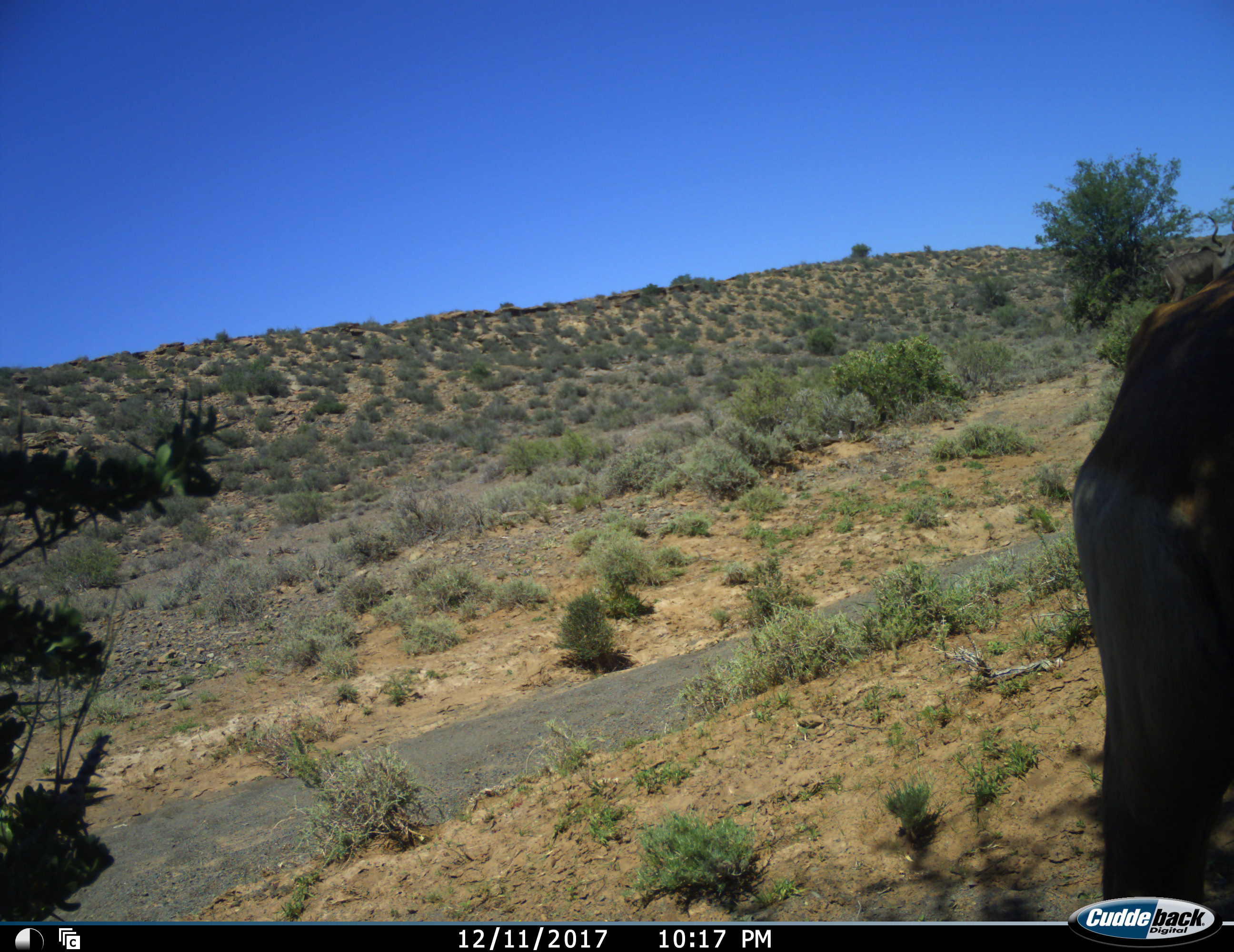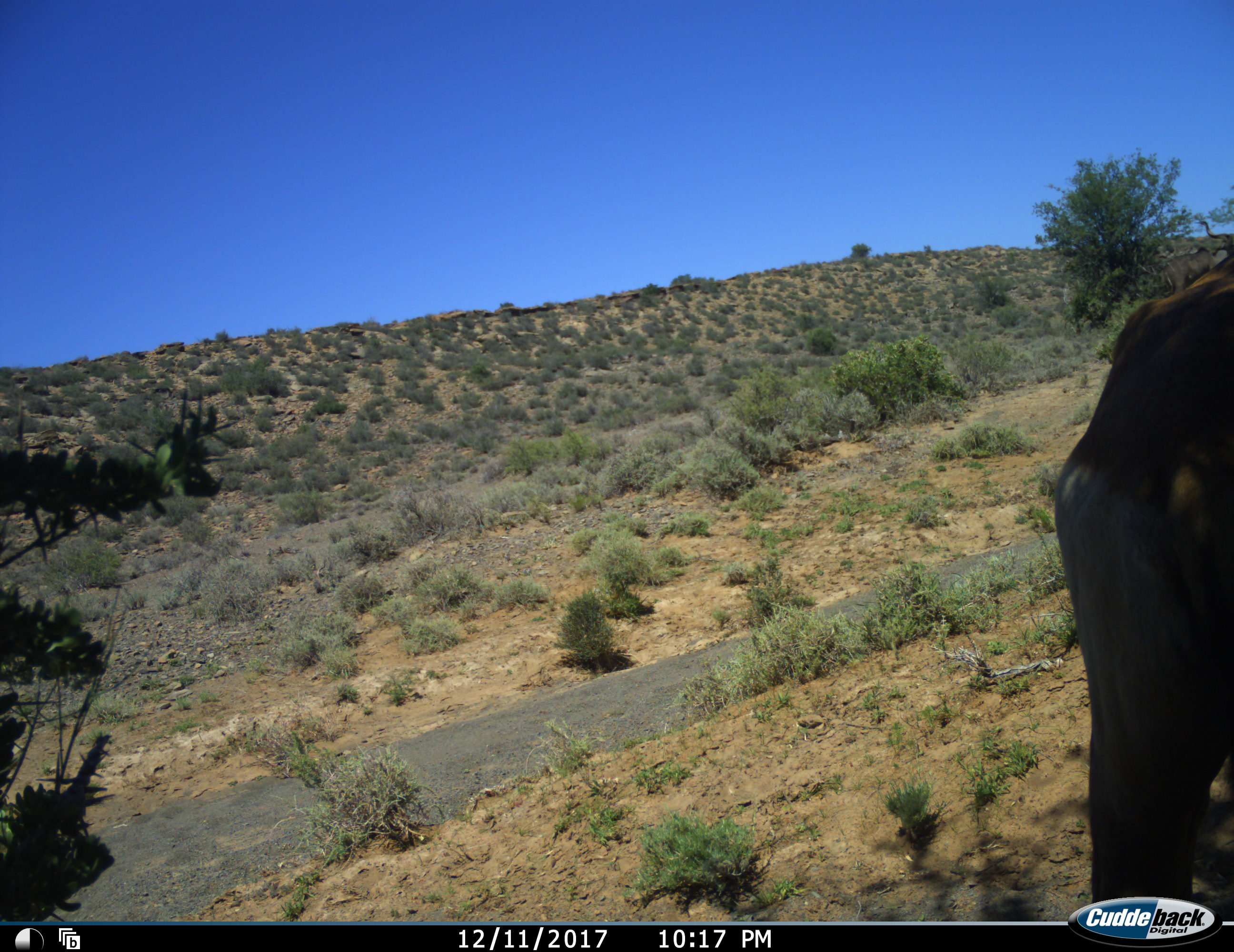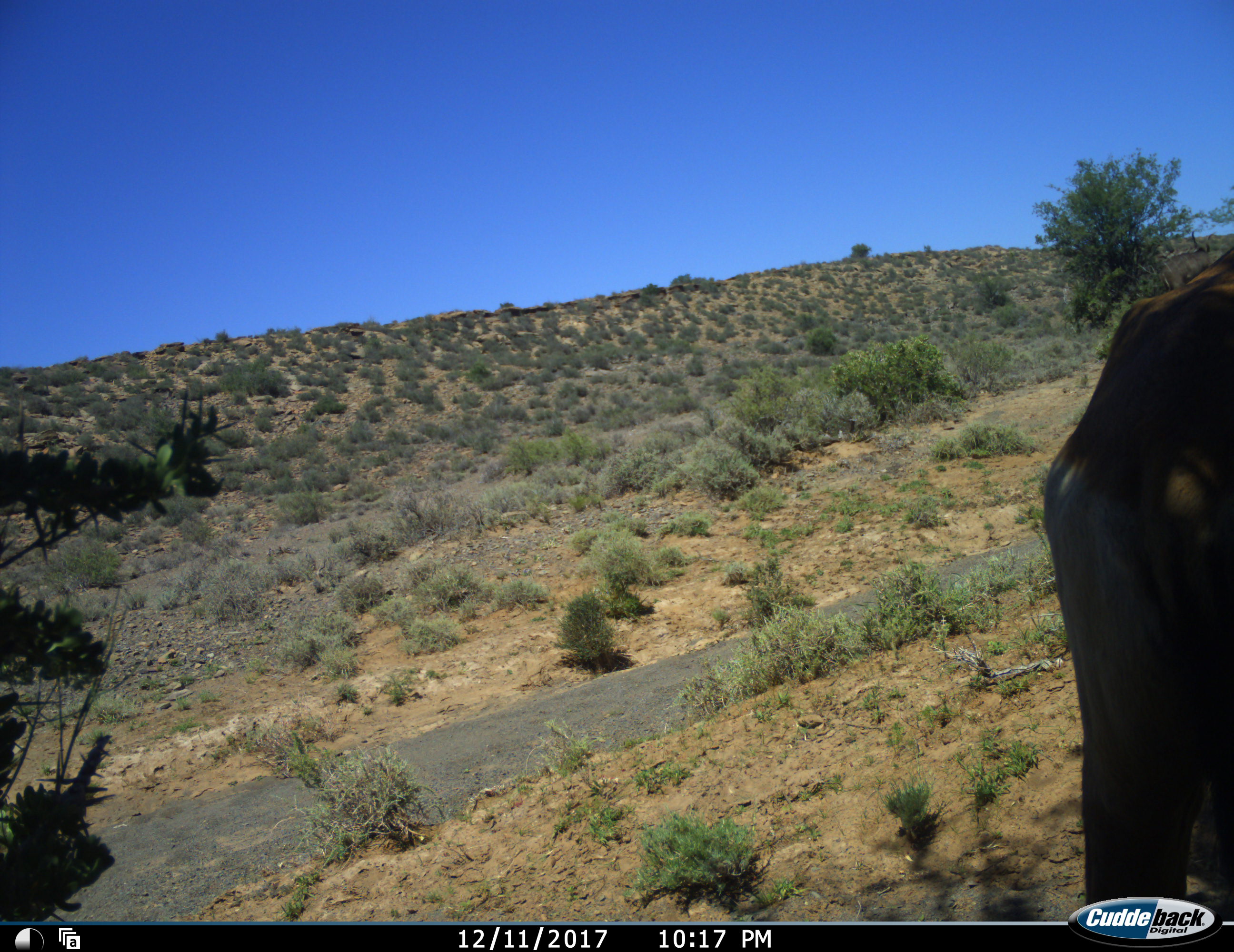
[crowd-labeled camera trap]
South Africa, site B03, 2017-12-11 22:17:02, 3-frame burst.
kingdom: Animalia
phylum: Chordata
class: Mammalia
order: Artiodactyla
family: Bovidae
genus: Alcelaphus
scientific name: Alcelaphus buselaphus caama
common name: red hartebeest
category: hartebeestred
Hartebeestred (red hartebeest) (Alcelaphus buselaphus caama), count 1. Behavior (volunteer vote fractions): standing 50%, resting 0%, moving 50%, interacting 0%. Young present (vote fraction): 0%. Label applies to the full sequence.